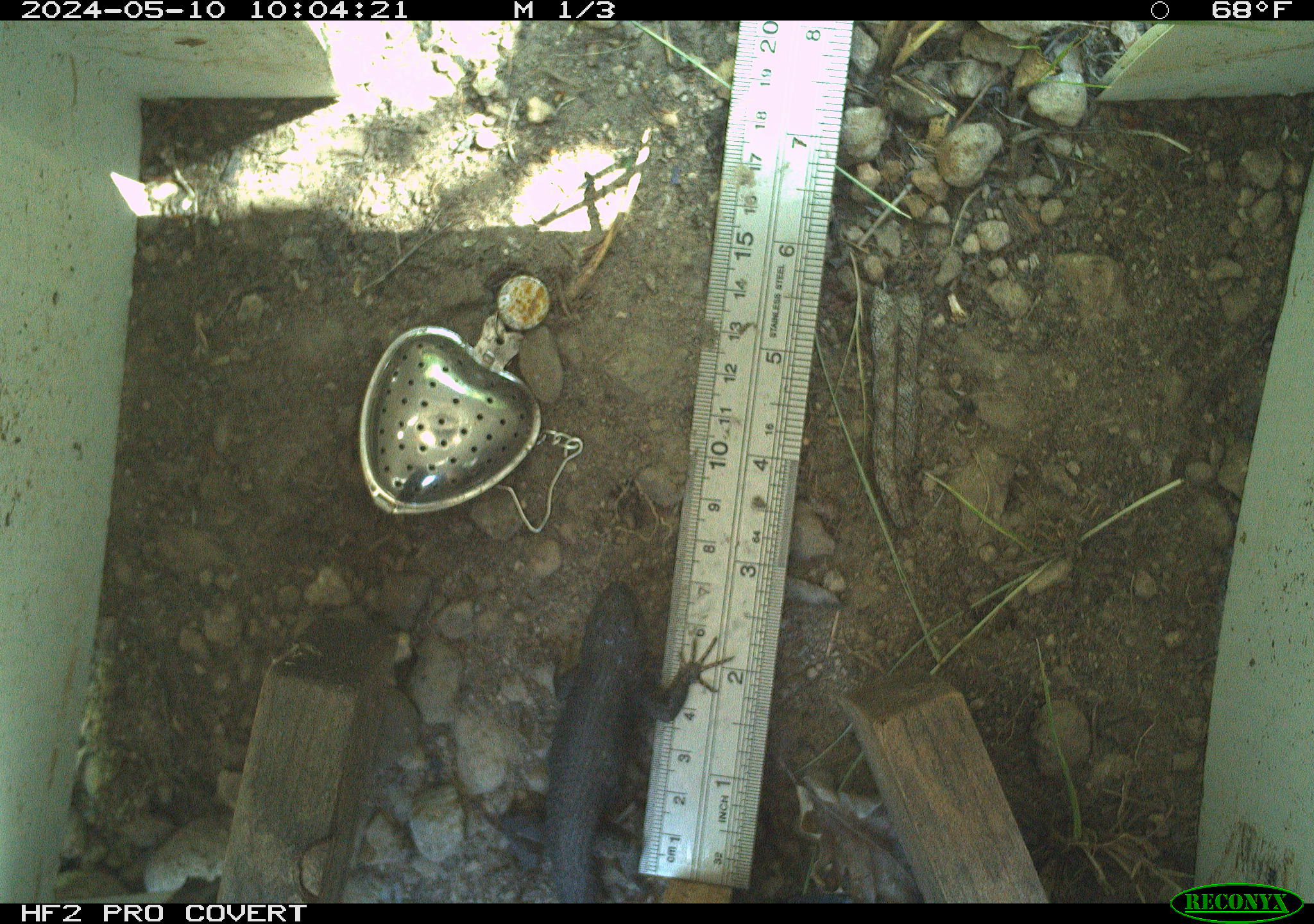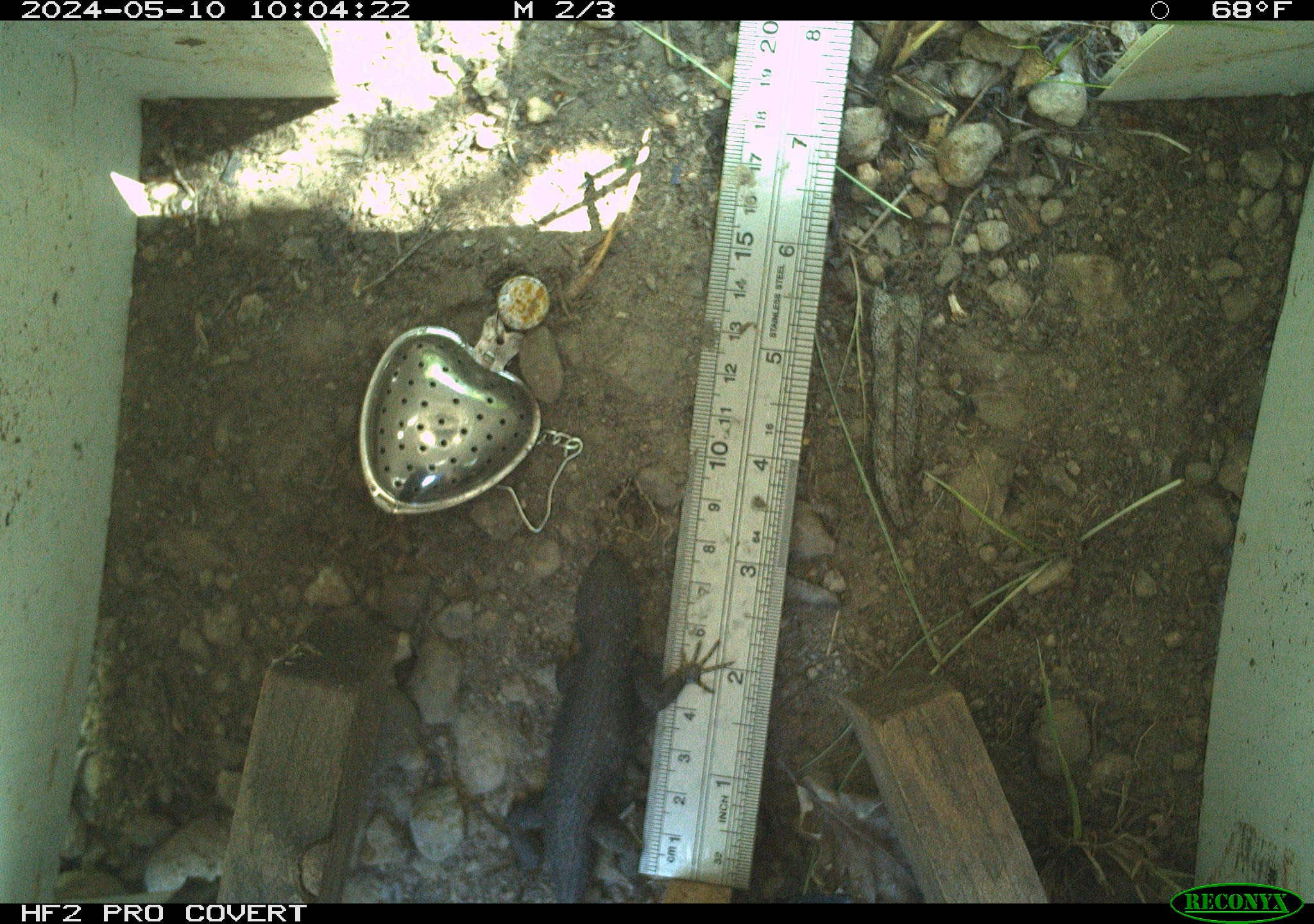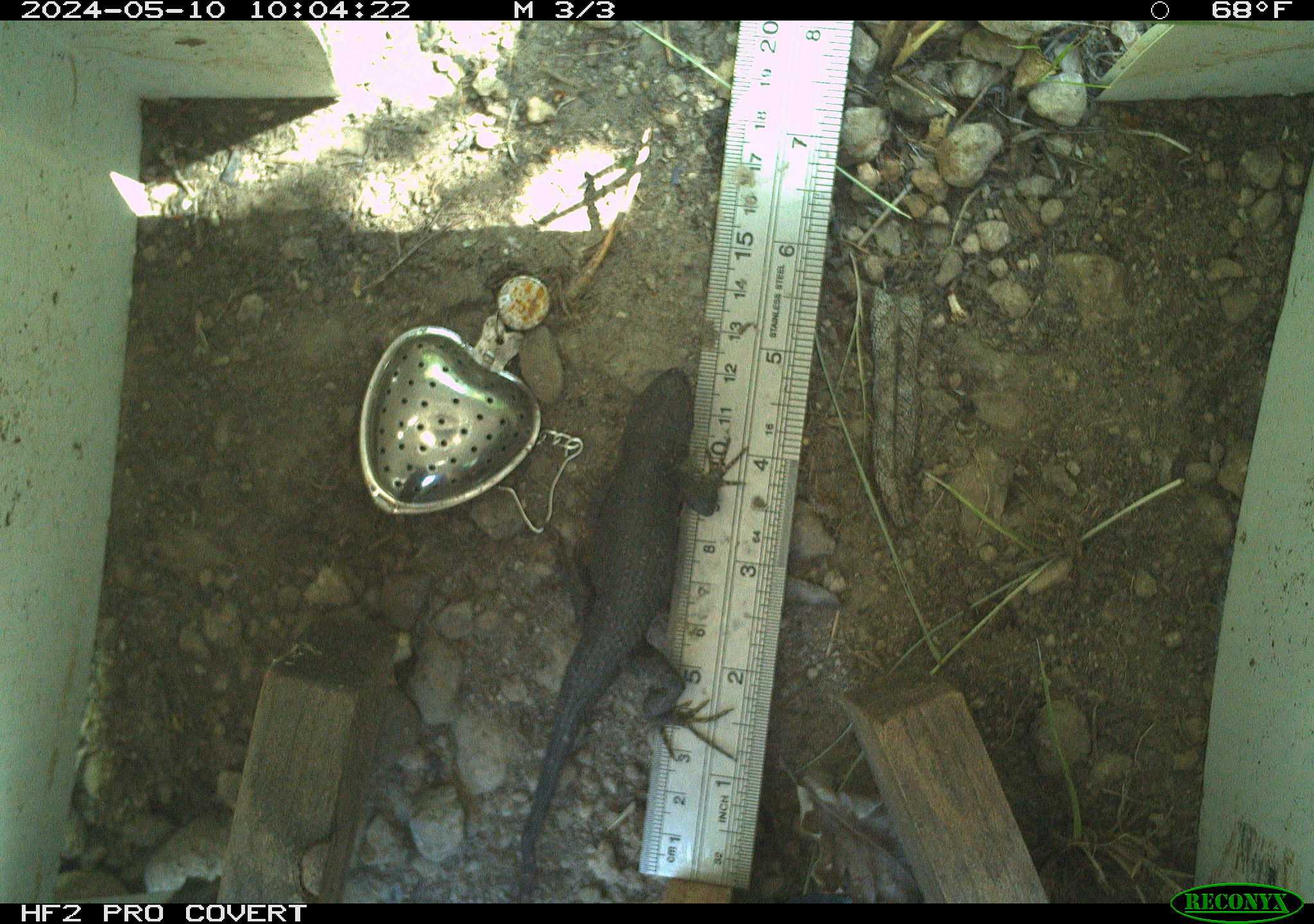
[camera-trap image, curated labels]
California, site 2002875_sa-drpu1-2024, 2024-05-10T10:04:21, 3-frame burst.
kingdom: Animalia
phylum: Chordata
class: Reptilia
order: Squamata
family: Phrynosomatidae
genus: Sceloporus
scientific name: Sceloporus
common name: spiny lizards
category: sceloporus species